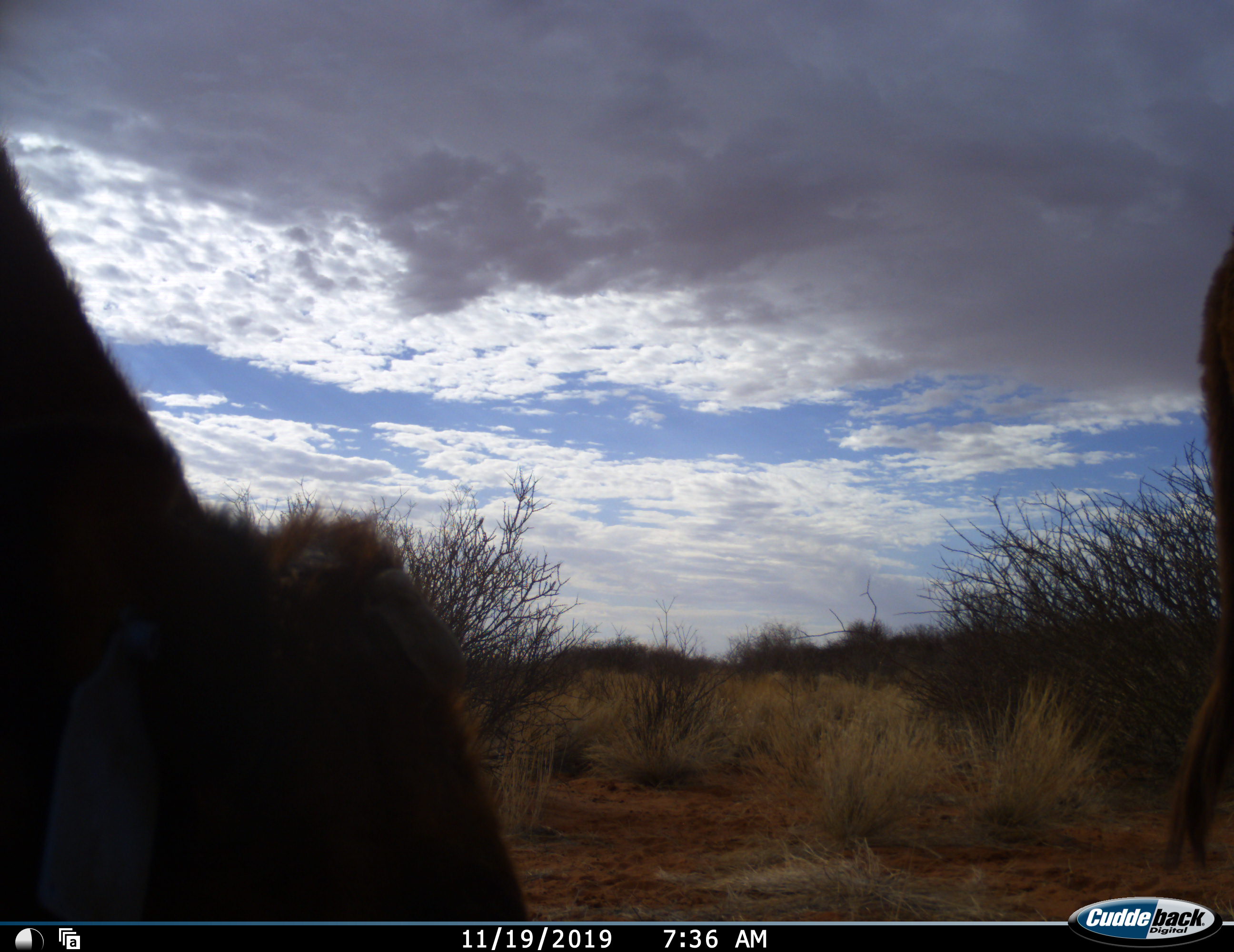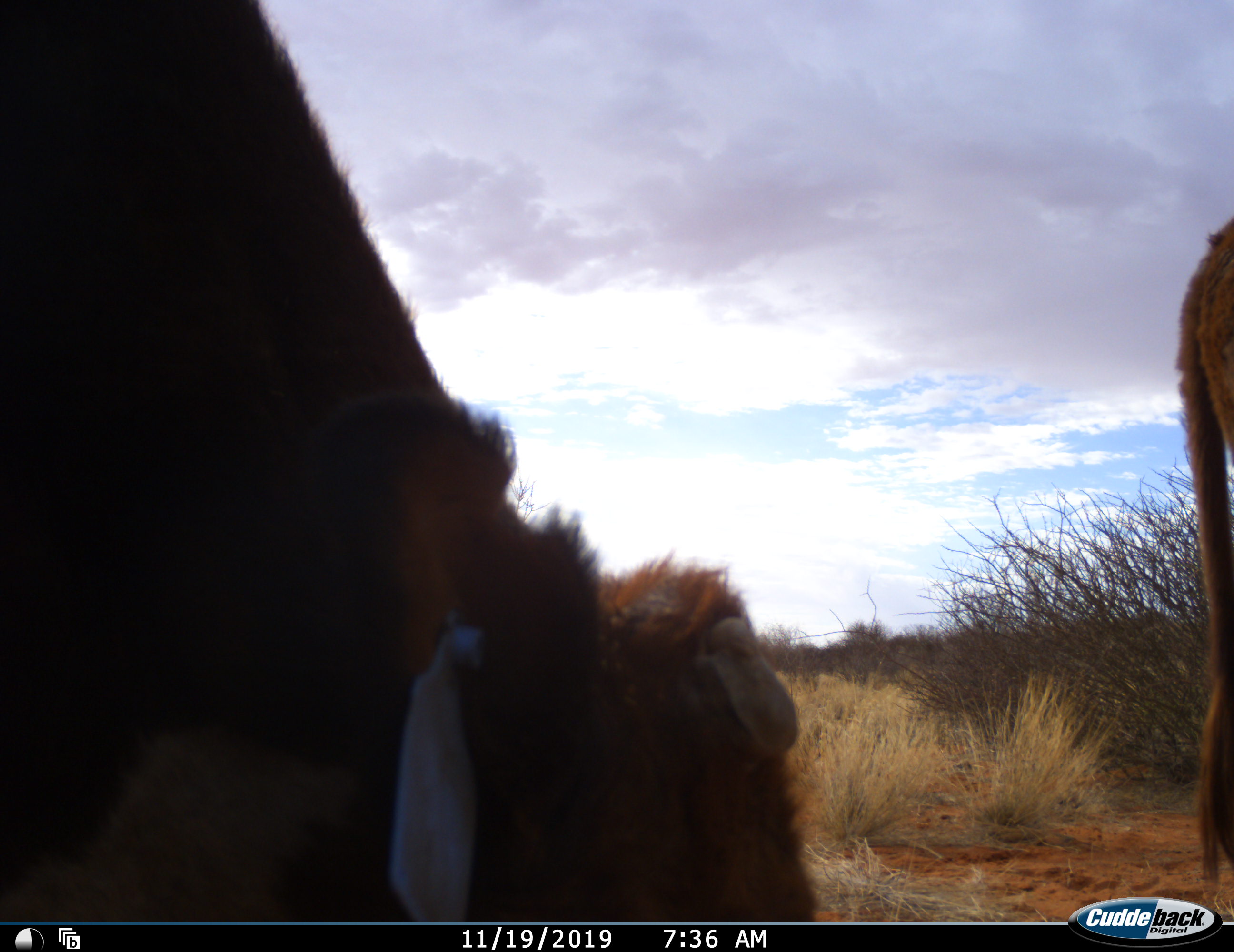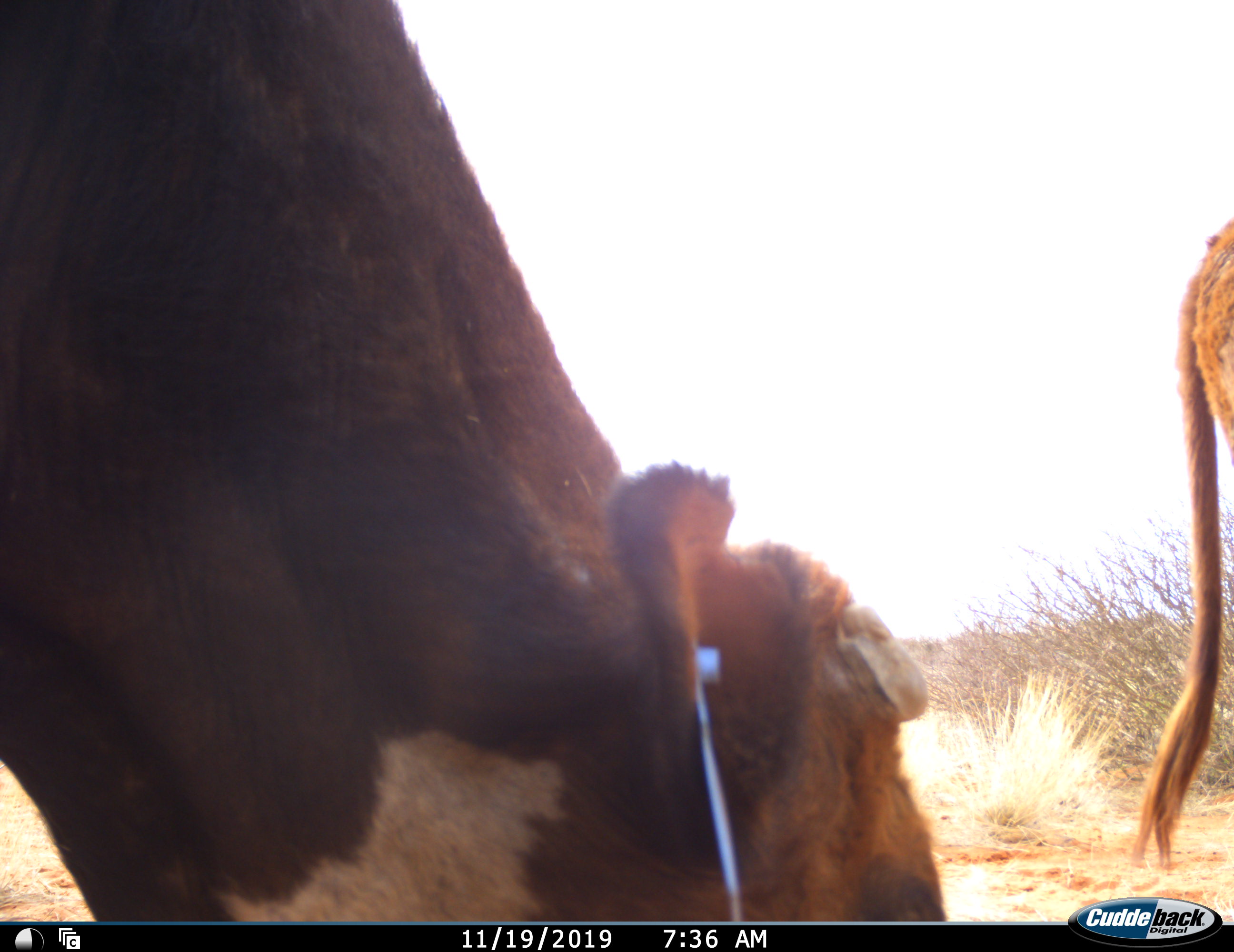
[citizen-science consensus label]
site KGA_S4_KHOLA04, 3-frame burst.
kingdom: Animalia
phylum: Chordata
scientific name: Vertebrata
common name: domestic animal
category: domesticanimal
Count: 2.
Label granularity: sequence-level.